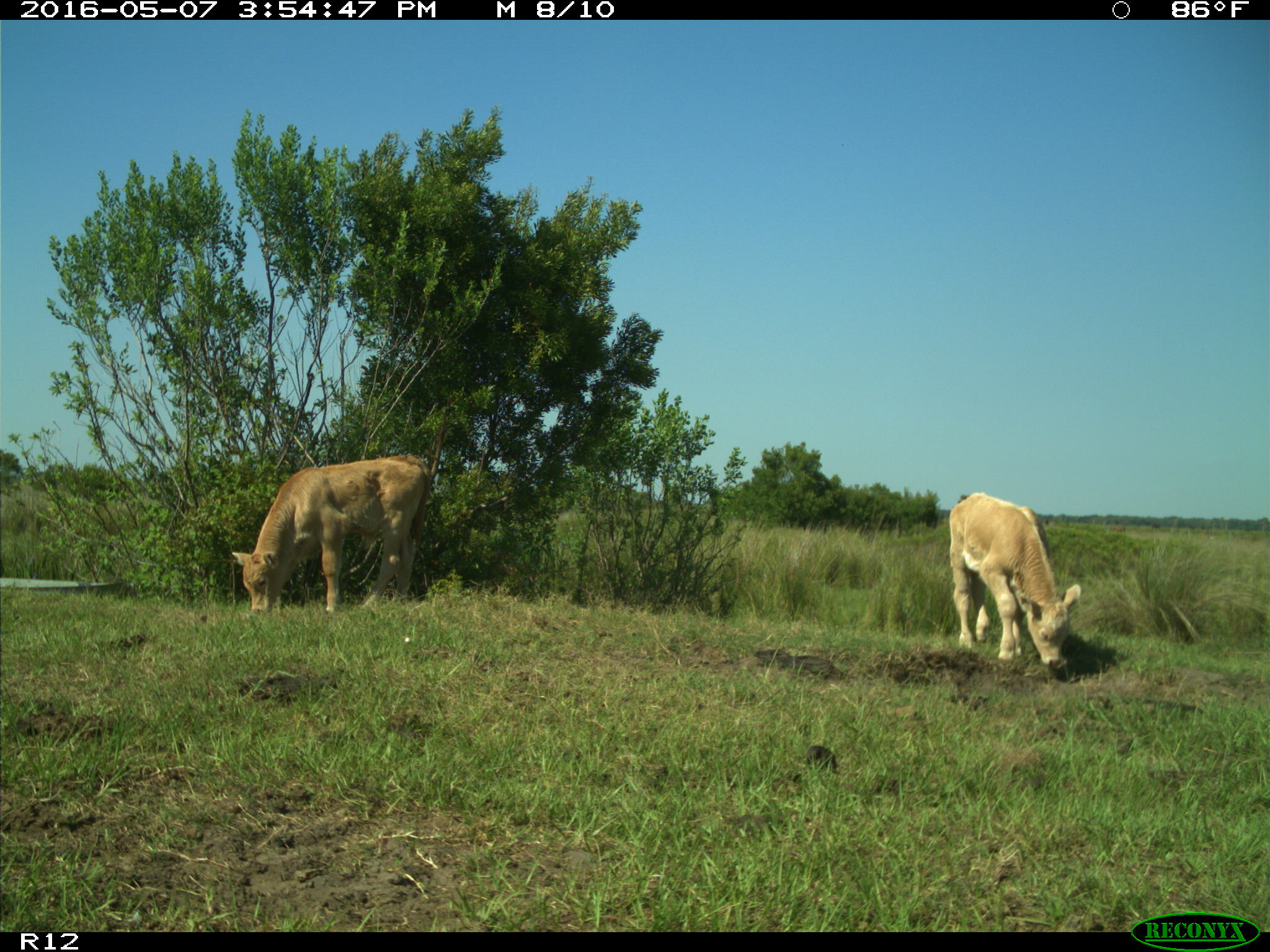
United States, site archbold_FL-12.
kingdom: Animalia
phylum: Chordata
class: Mammalia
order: Artiodactyla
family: Bovidae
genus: Bos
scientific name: Bos taurus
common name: domestic cow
Bos taurus (domestic cow).